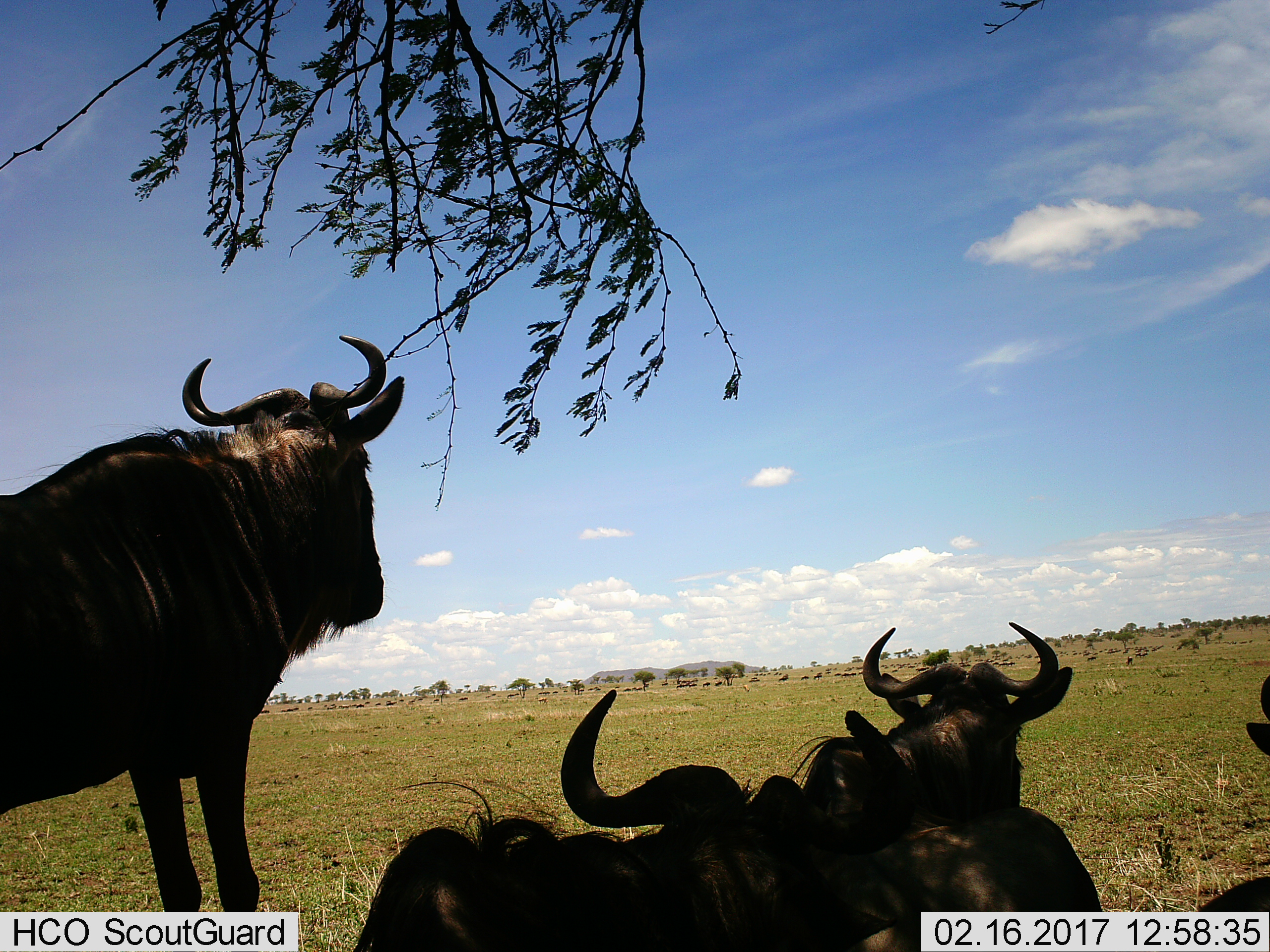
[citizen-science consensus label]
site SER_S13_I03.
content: unidentified animal